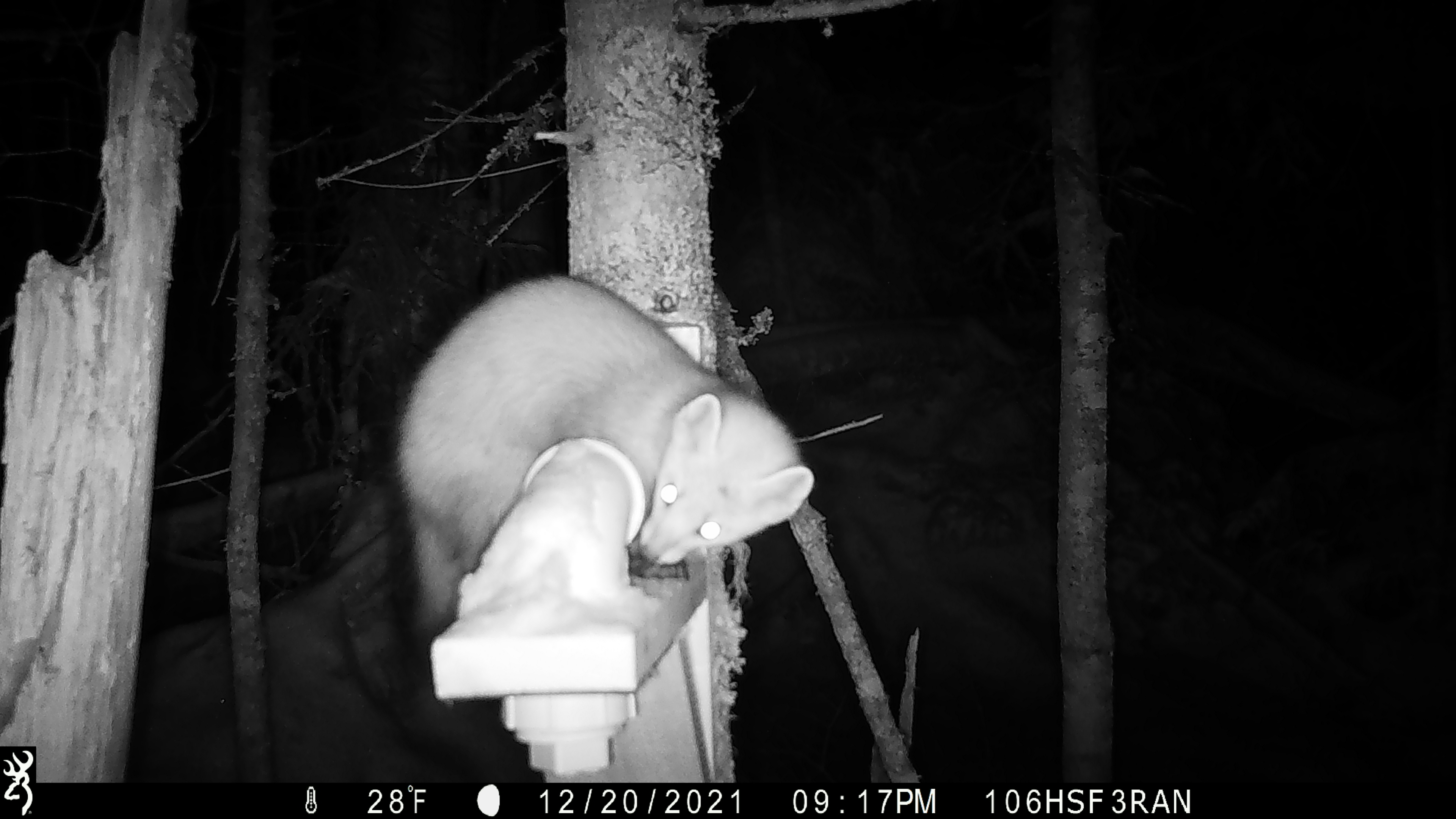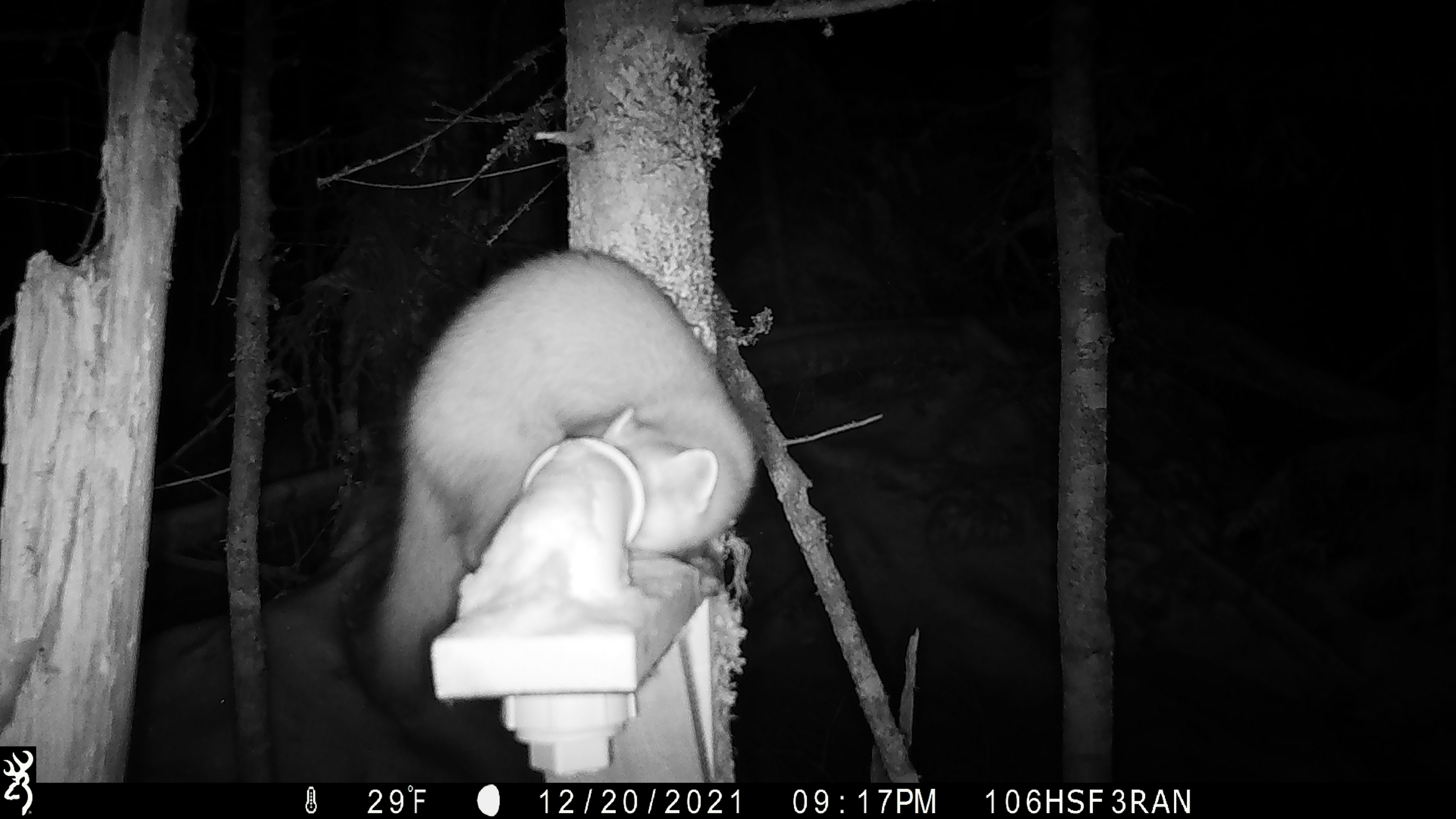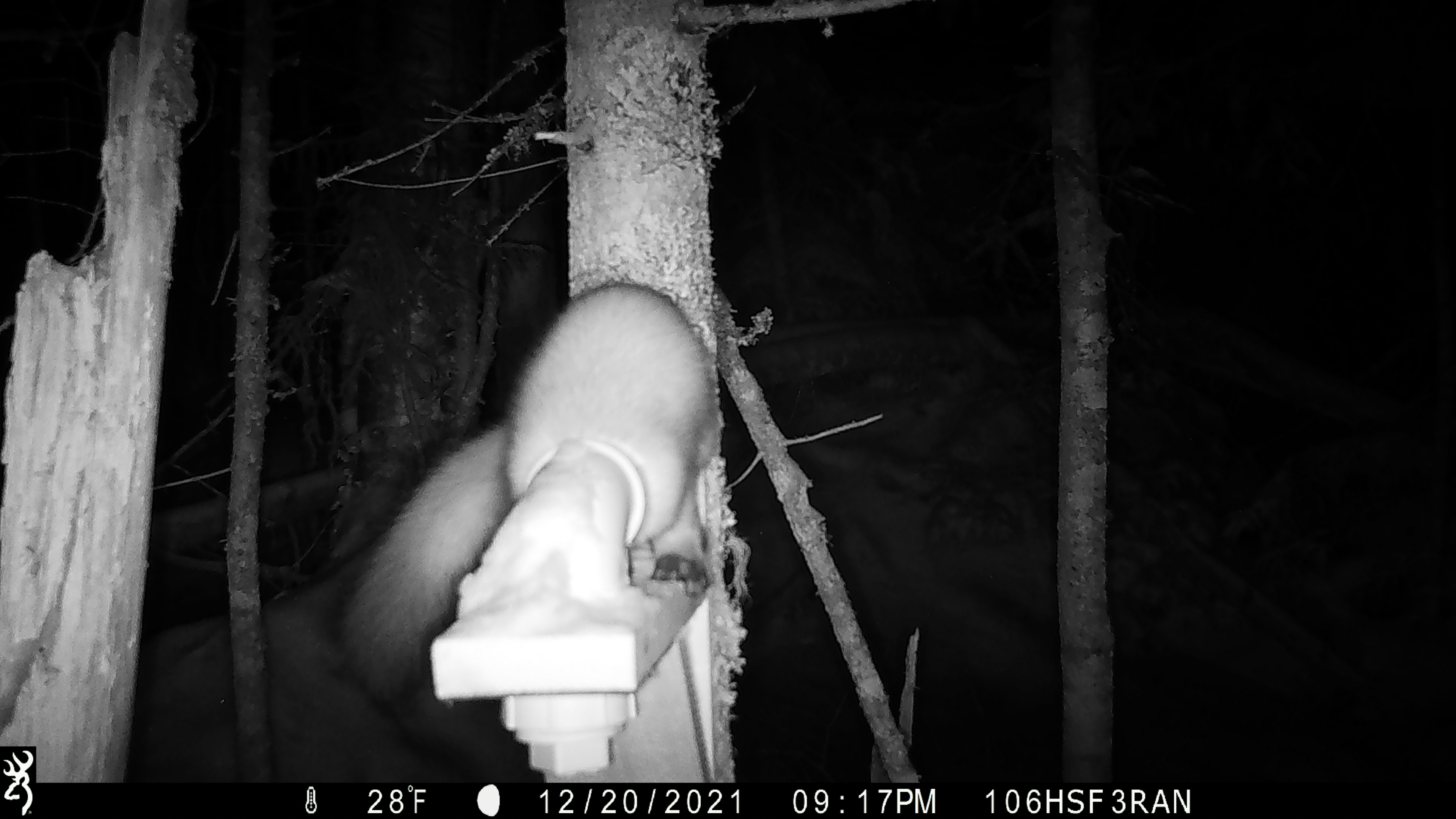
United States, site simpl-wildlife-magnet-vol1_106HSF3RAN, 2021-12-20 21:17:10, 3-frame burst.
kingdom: Animalia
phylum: Chordata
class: Mammalia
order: Carnivora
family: Mustelidae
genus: Martes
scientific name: Martes americana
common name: american marten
American marten (Martes americana).